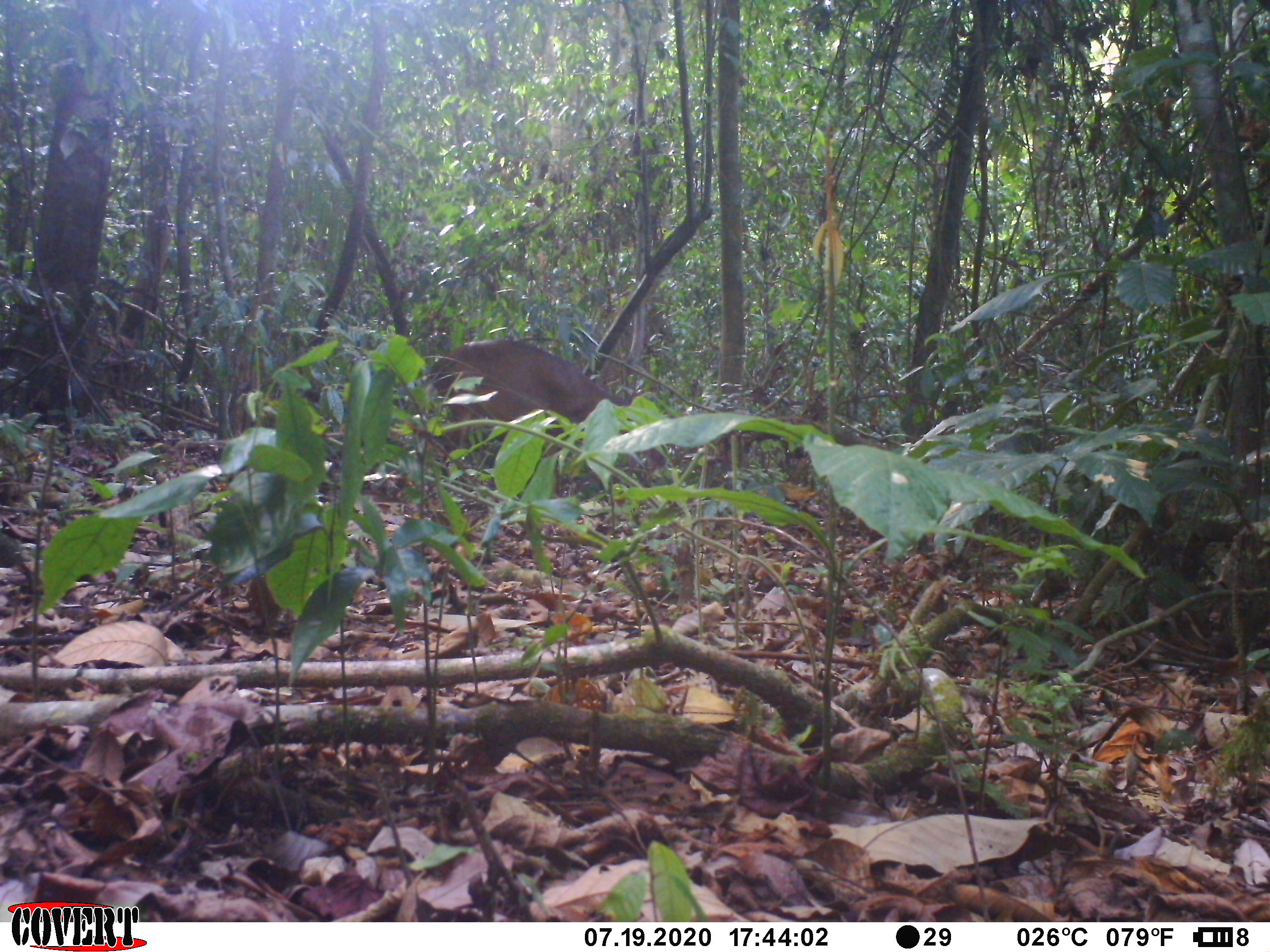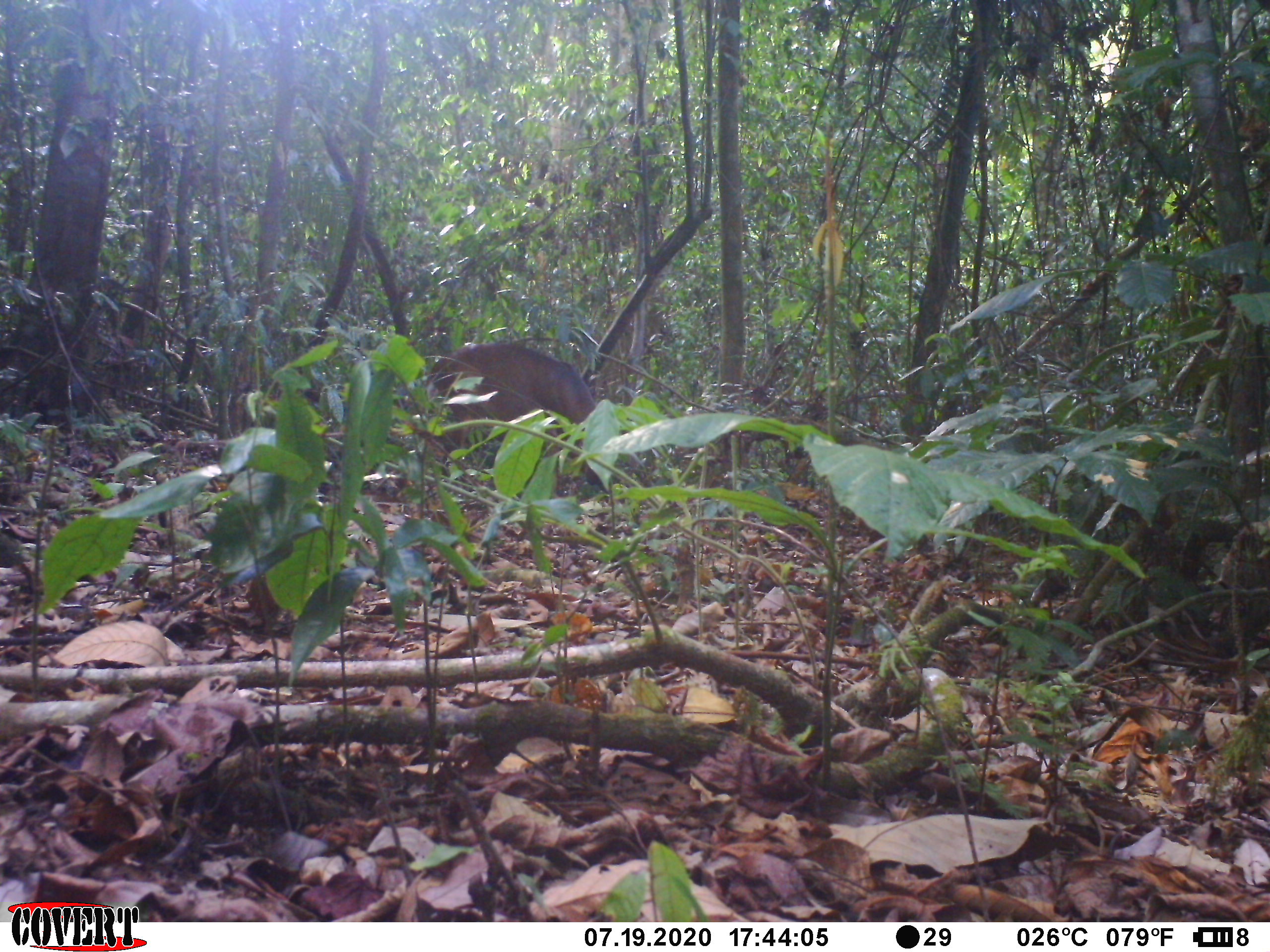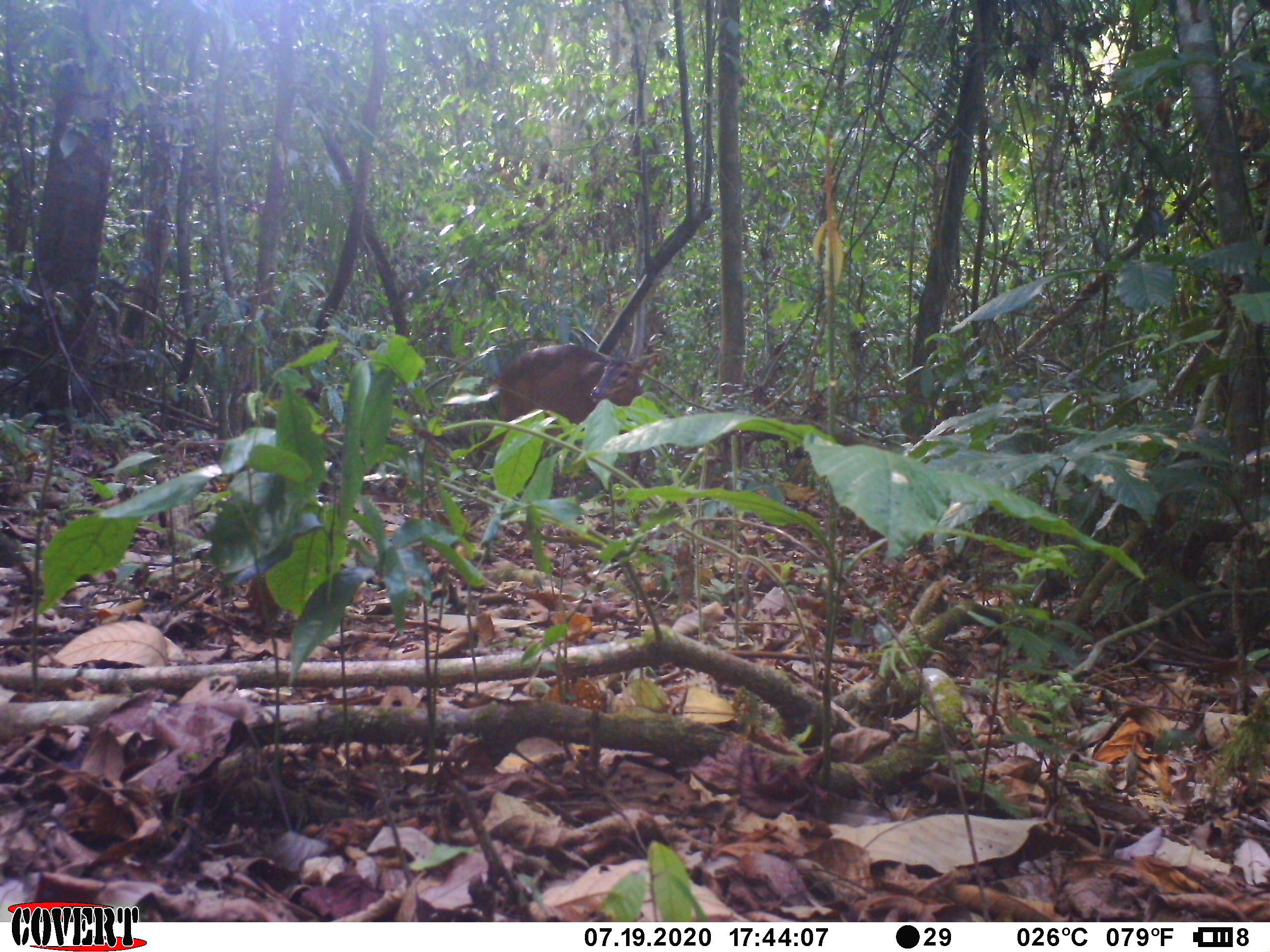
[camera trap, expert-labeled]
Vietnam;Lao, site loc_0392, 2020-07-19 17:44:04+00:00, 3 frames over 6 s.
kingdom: Animalia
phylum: Chordata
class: Mammalia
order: Artiodactyla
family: Cervidae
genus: Muntiacus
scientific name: Muntiacus vuquangensis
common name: large-antlered muntjac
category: large antlered muntjac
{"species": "large antlered muntjac (large-antlered muntjac) (Muntiacus vuquangensis)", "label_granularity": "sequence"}